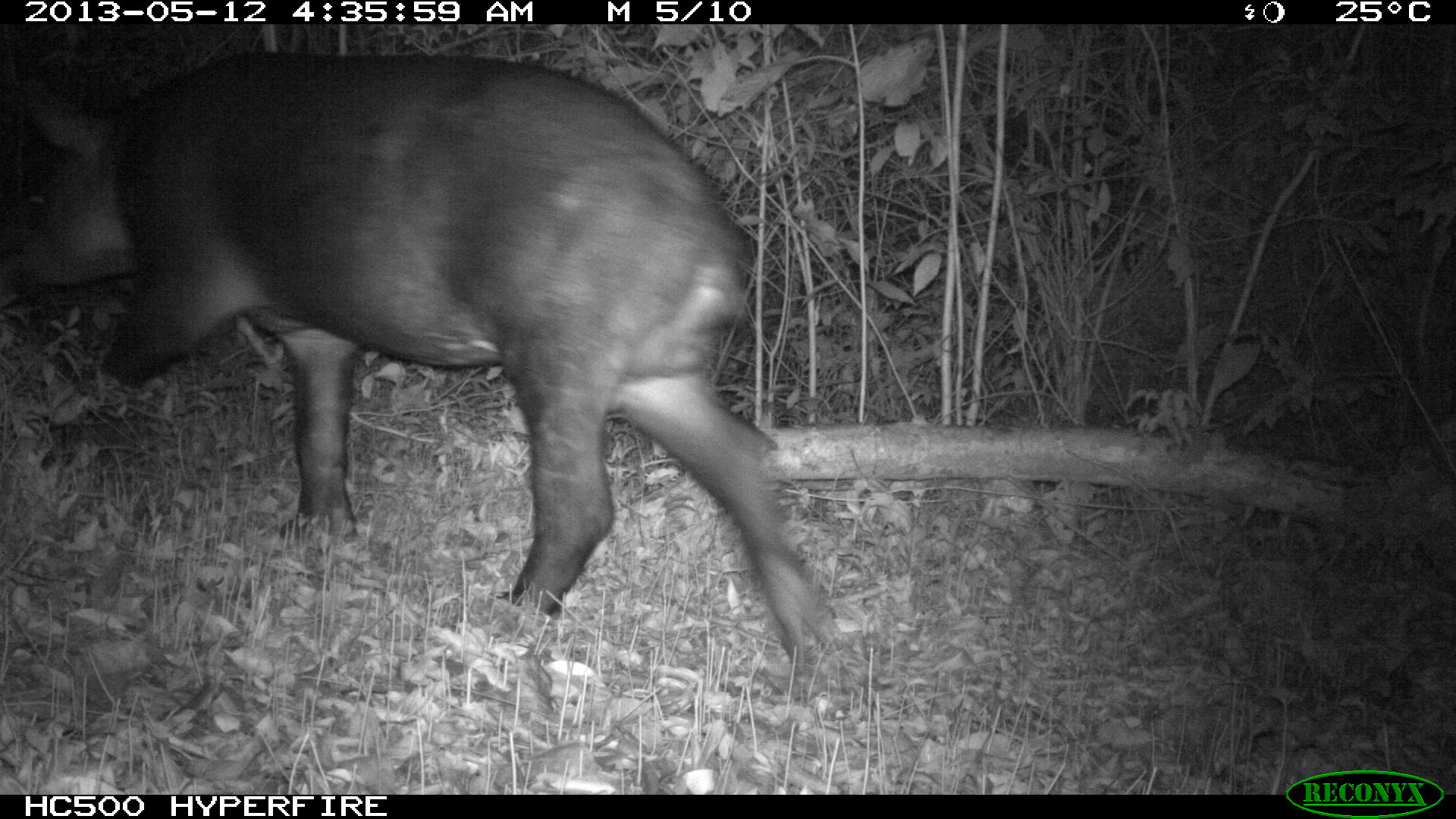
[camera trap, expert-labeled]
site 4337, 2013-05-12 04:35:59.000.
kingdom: Animalia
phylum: Chordata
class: Mammalia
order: Perissodactyla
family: Tapiridae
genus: Tapirus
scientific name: Tapirus bairdii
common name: baird's tapir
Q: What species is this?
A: Tapirus bairdii (baird's tapir).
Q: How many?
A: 1.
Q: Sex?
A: Male.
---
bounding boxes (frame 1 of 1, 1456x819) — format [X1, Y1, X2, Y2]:
tapirus bairdii: [0, 46, 836, 677]